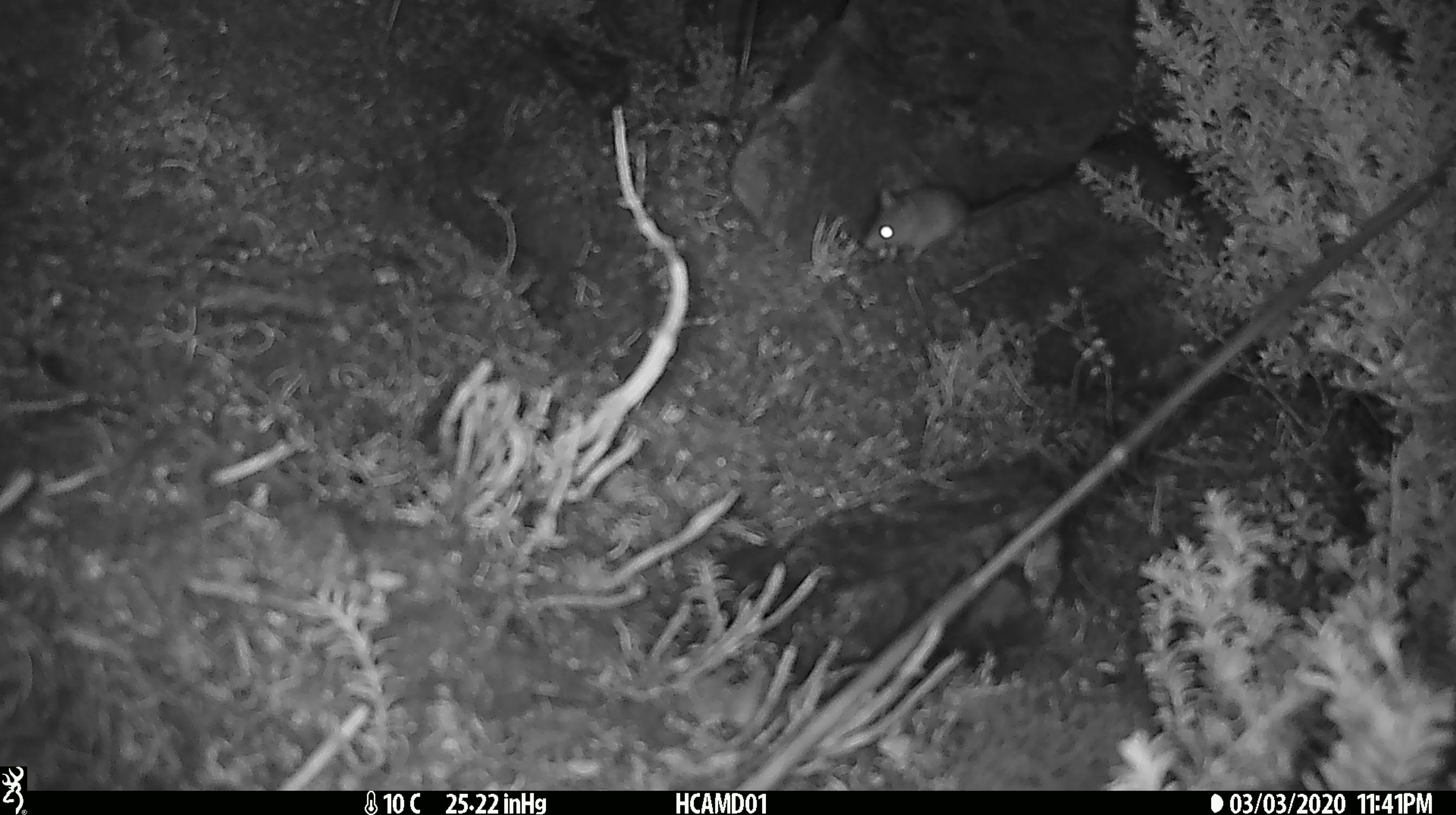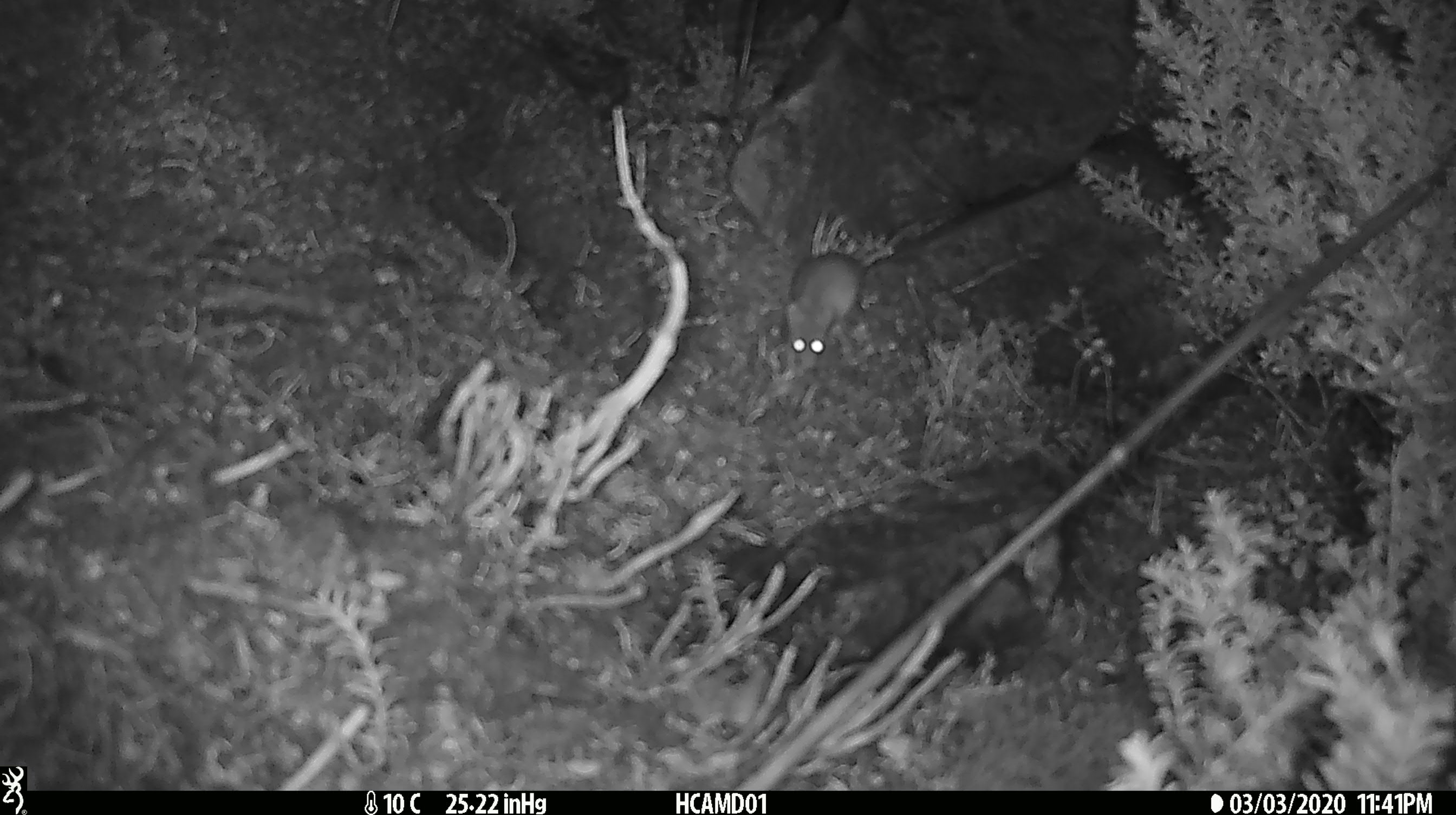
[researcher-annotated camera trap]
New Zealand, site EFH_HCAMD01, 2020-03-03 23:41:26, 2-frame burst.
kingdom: Animalia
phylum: Chordata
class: Mammalia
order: Rodentia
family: Muridae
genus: Mus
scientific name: Mus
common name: mouse